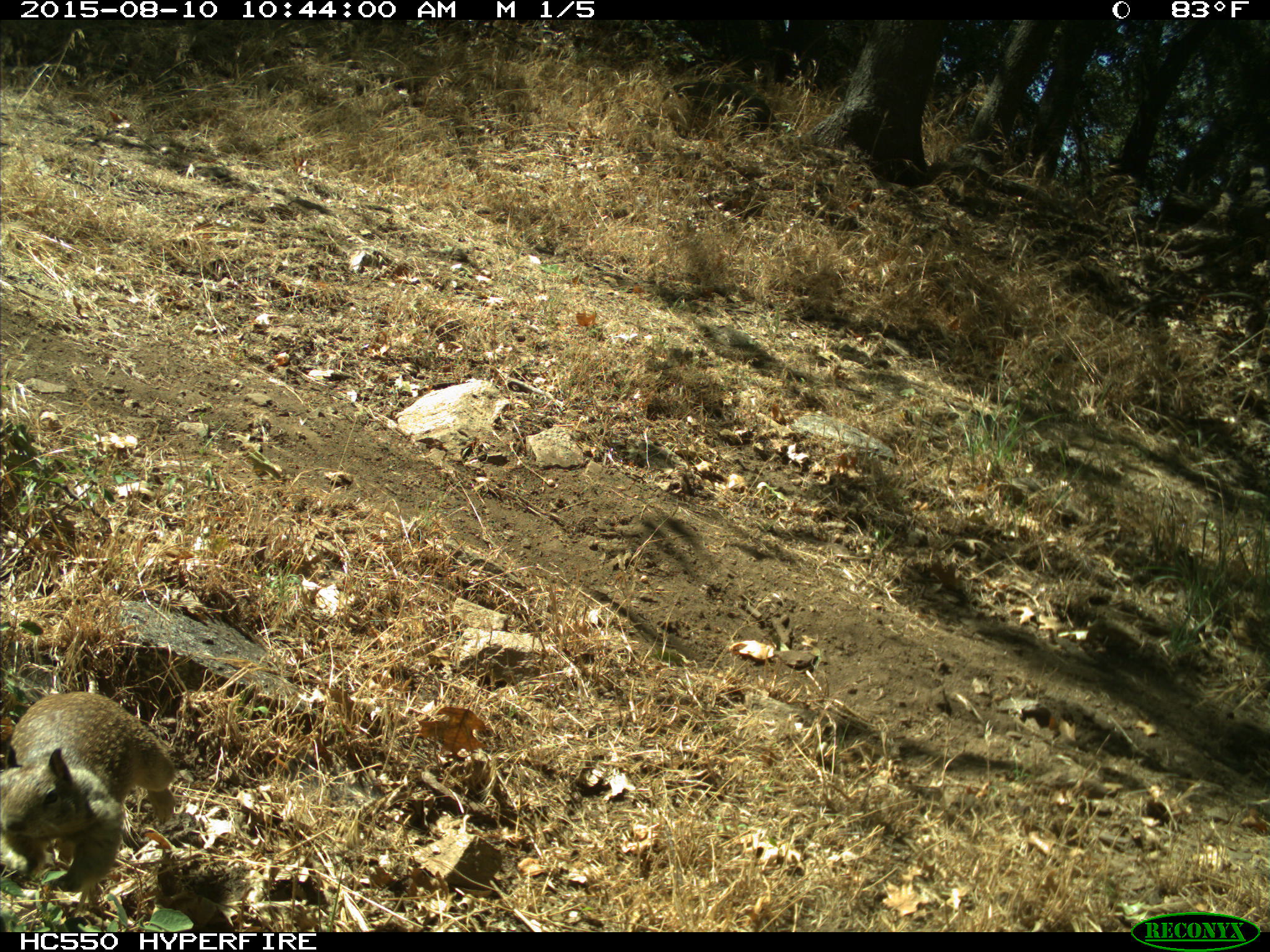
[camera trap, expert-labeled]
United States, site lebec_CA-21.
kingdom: Animalia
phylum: Chordata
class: Mammalia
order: Rodentia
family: Sciuridae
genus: Otospermophilus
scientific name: Otospermophilus beecheyi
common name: california ground squirrel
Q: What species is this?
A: Otospermophilus beecheyi (california ground squirrel).